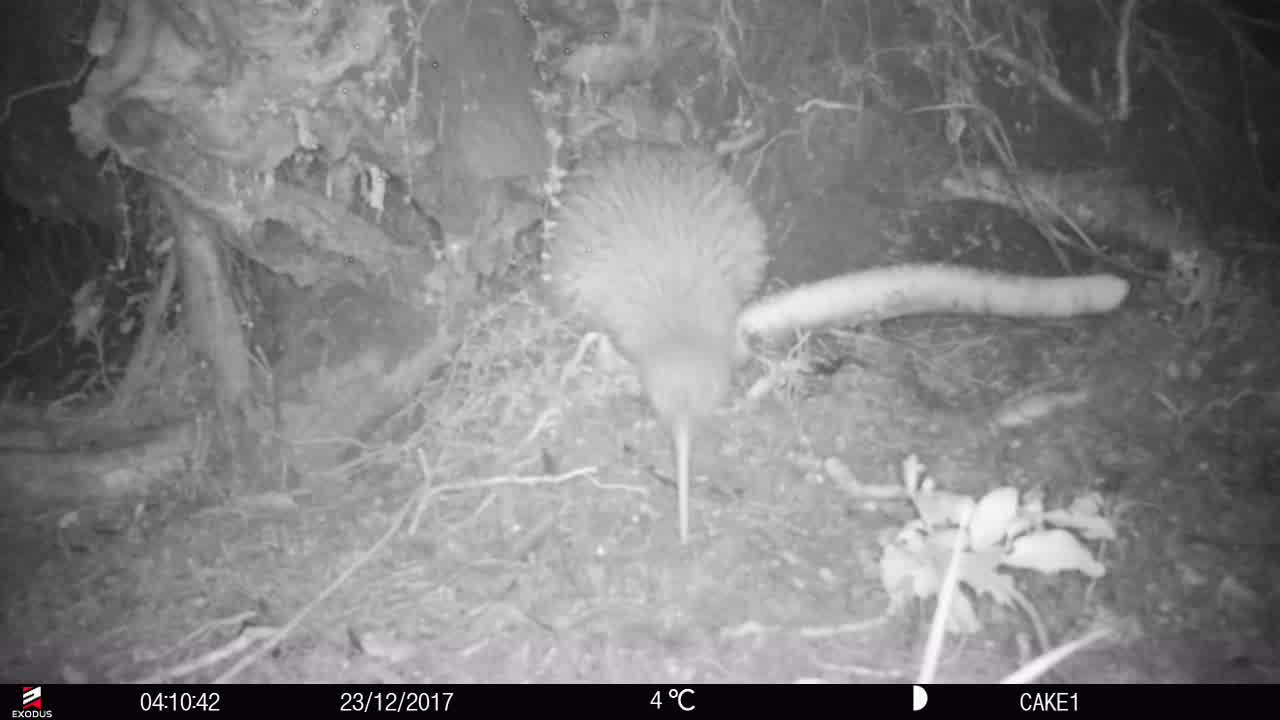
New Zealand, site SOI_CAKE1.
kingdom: Animalia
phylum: Chordata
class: Aves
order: Apterygiformes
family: Apterygidae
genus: Apteryx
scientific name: Apteryx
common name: kiwi